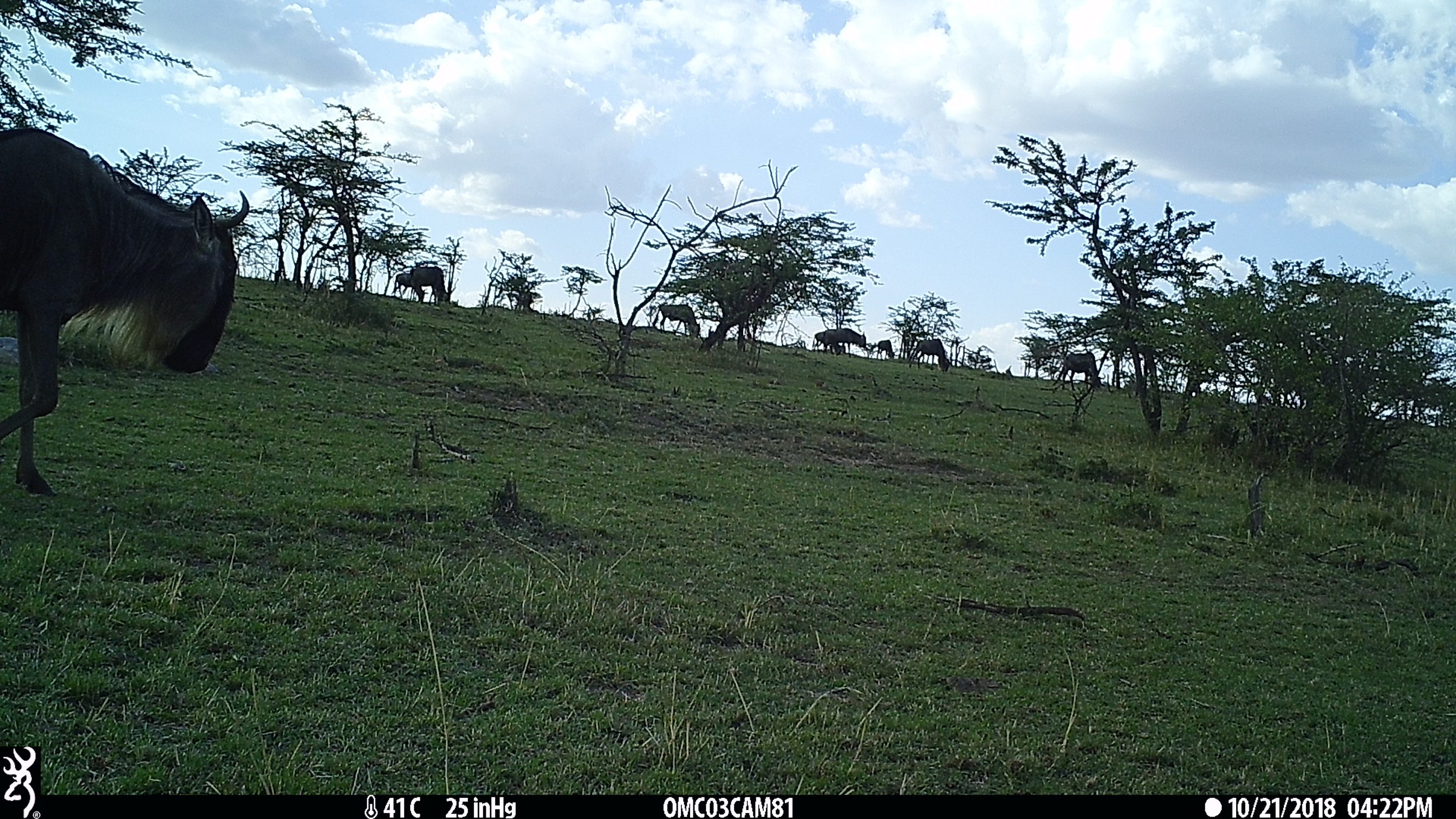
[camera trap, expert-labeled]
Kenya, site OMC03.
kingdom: Animalia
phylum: Chordata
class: Mammalia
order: Artiodactyla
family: Bovidae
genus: Connochaetes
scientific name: Connochaetes taurinus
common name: blue wildebeest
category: wildebeest